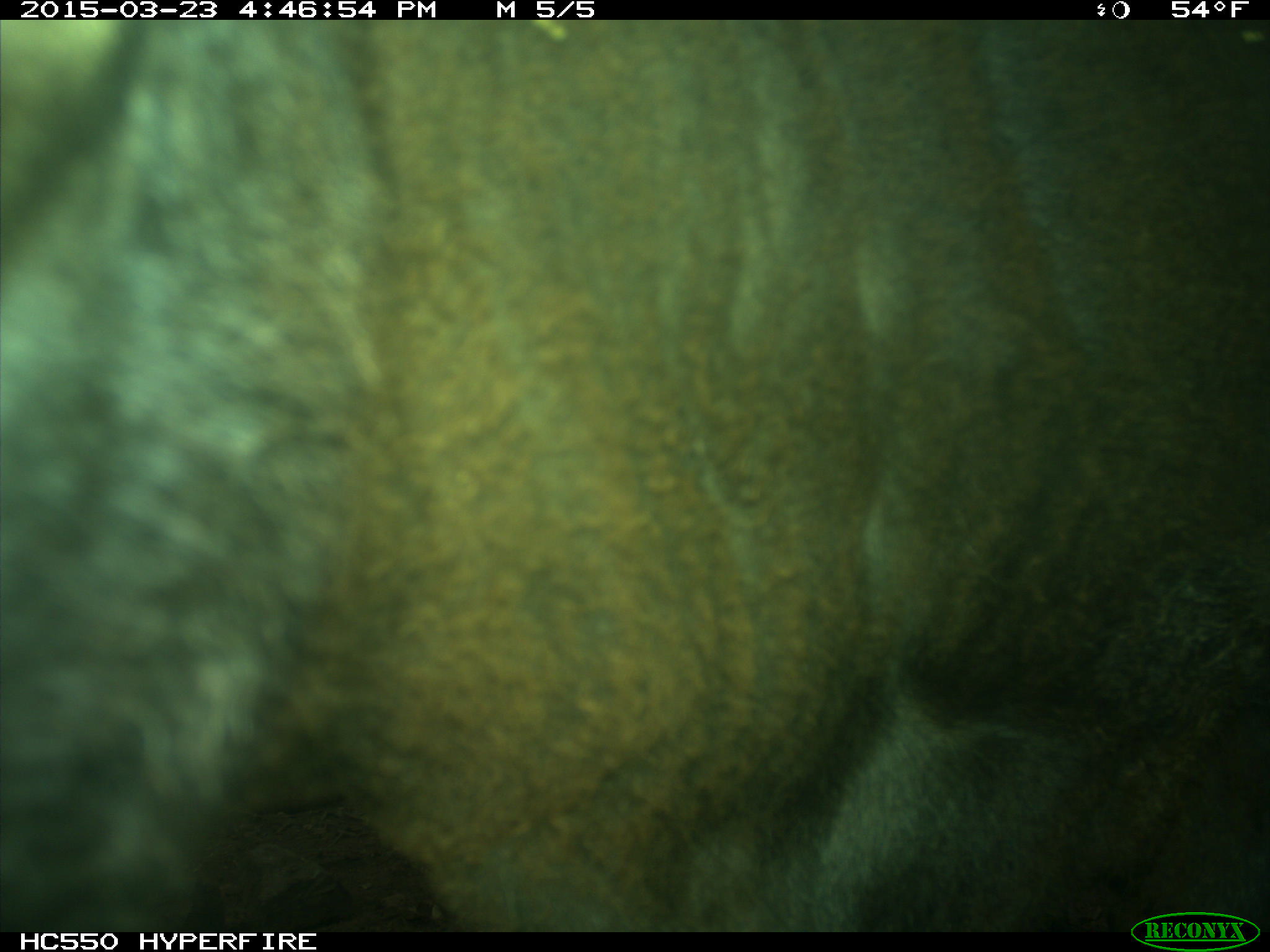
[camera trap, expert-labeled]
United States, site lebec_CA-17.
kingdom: Animalia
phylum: Chordata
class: Mammalia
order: Artiodactyla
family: Bovidae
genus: Bos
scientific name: Bos taurus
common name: domestic cow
Bos taurus (domestic cow).